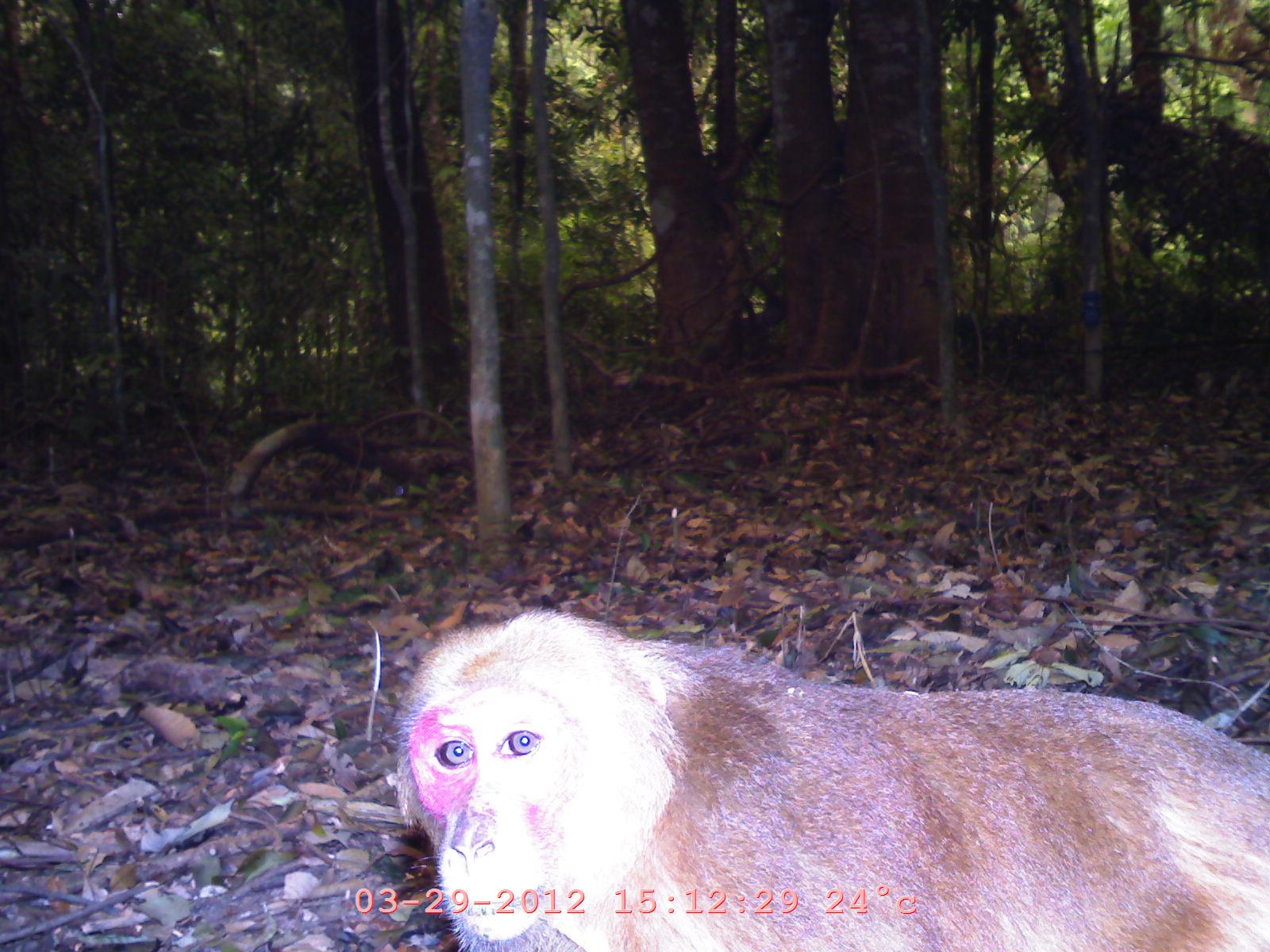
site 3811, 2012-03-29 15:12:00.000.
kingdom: Animalia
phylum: Chordata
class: Mammalia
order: Primates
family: Cercopithecidae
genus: Macaca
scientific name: Macaca arctoides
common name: stump-tailed macaque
Macaca arctoides (stump-tailed macaque), count 1.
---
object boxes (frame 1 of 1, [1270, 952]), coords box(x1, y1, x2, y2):
macaca arctoides: box(388, 607, 1269, 952)